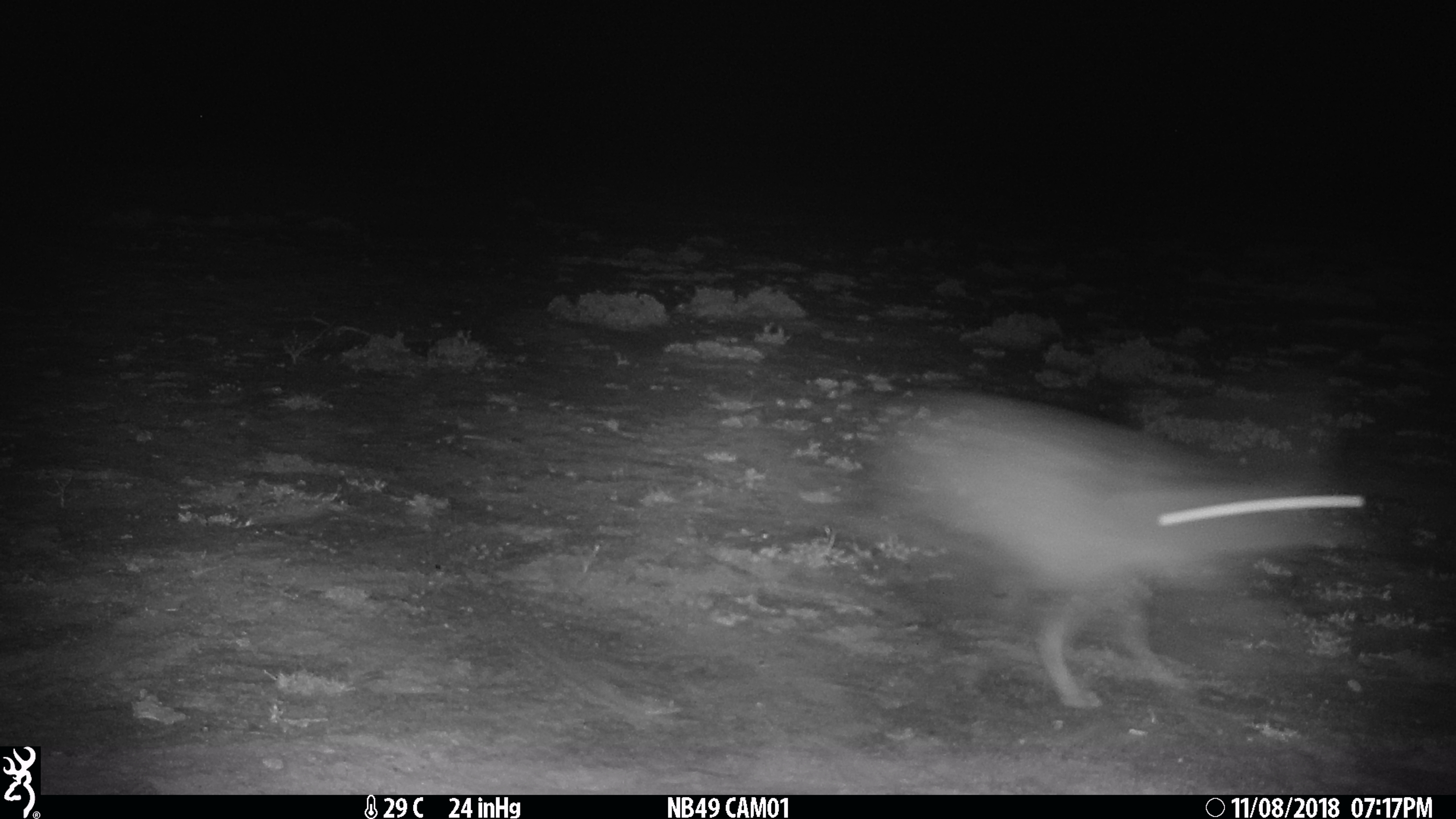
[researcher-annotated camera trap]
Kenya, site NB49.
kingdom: Animalia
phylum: Chordata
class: Mammalia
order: Lagomorpha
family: Leporidae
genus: Lepus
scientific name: Lepus capensis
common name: cape hare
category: hare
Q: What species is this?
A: Hare (cape hare) (Lepus capensis).